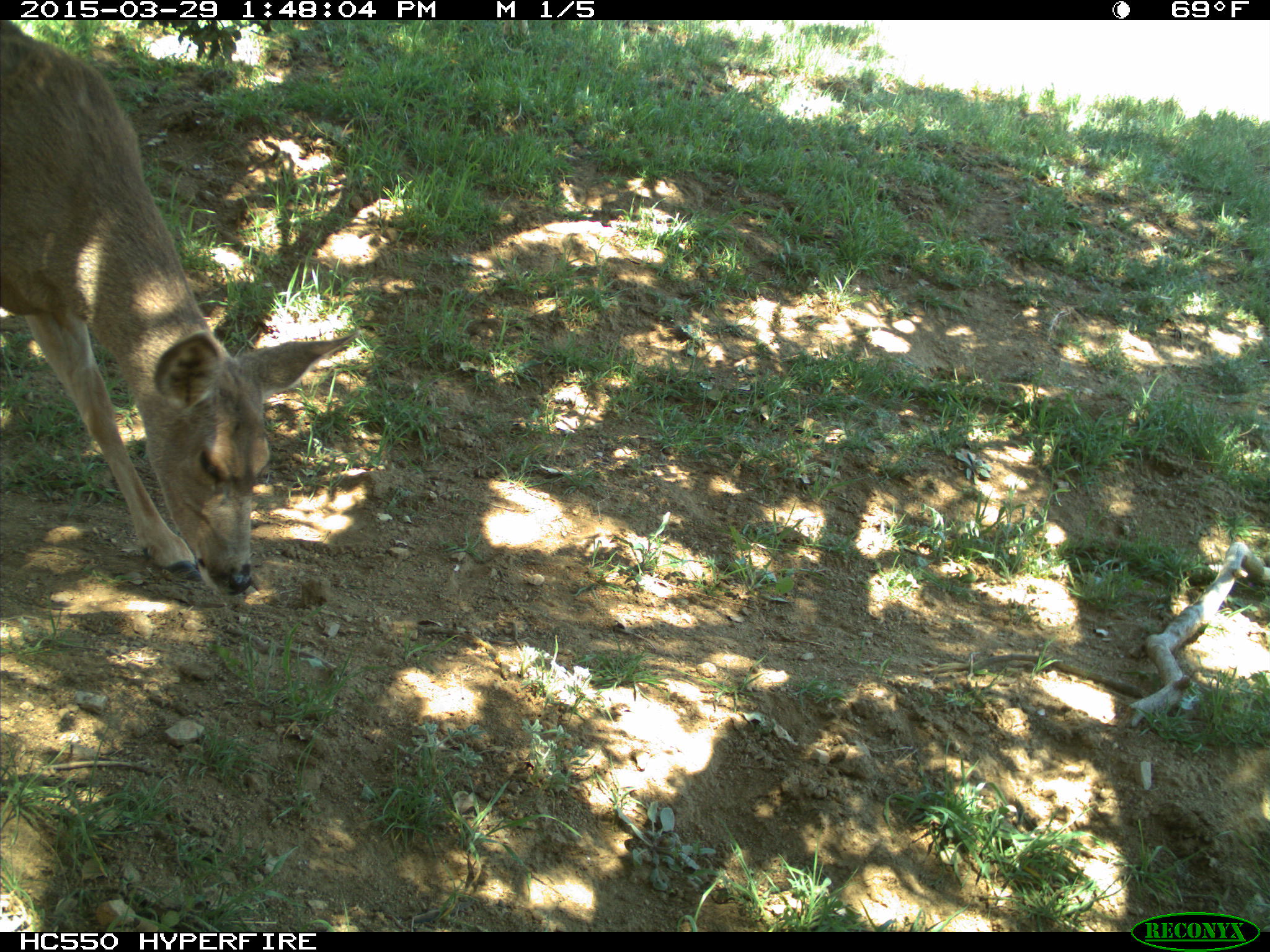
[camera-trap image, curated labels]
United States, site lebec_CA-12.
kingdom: Animalia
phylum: Chordata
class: Mammalia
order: Artiodactyla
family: Cervidae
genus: Odocoileus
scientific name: Odocoileus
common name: deer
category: unidentified deer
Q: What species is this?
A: Unidentified deer (deer) (Odocoileus).